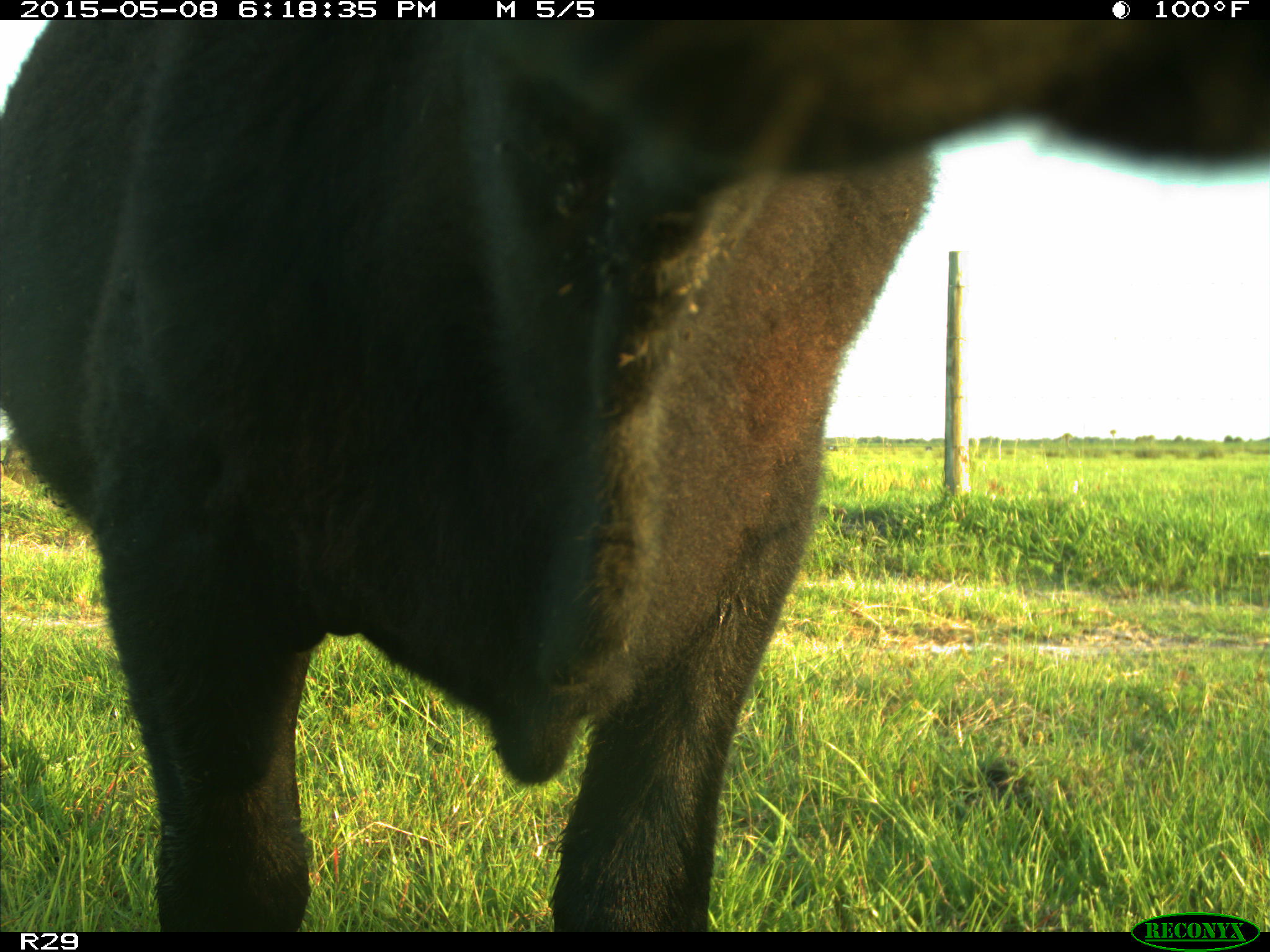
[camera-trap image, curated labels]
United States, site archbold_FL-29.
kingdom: Animalia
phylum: Chordata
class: Mammalia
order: Artiodactyla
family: Bovidae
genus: Bos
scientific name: Bos taurus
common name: domestic cow